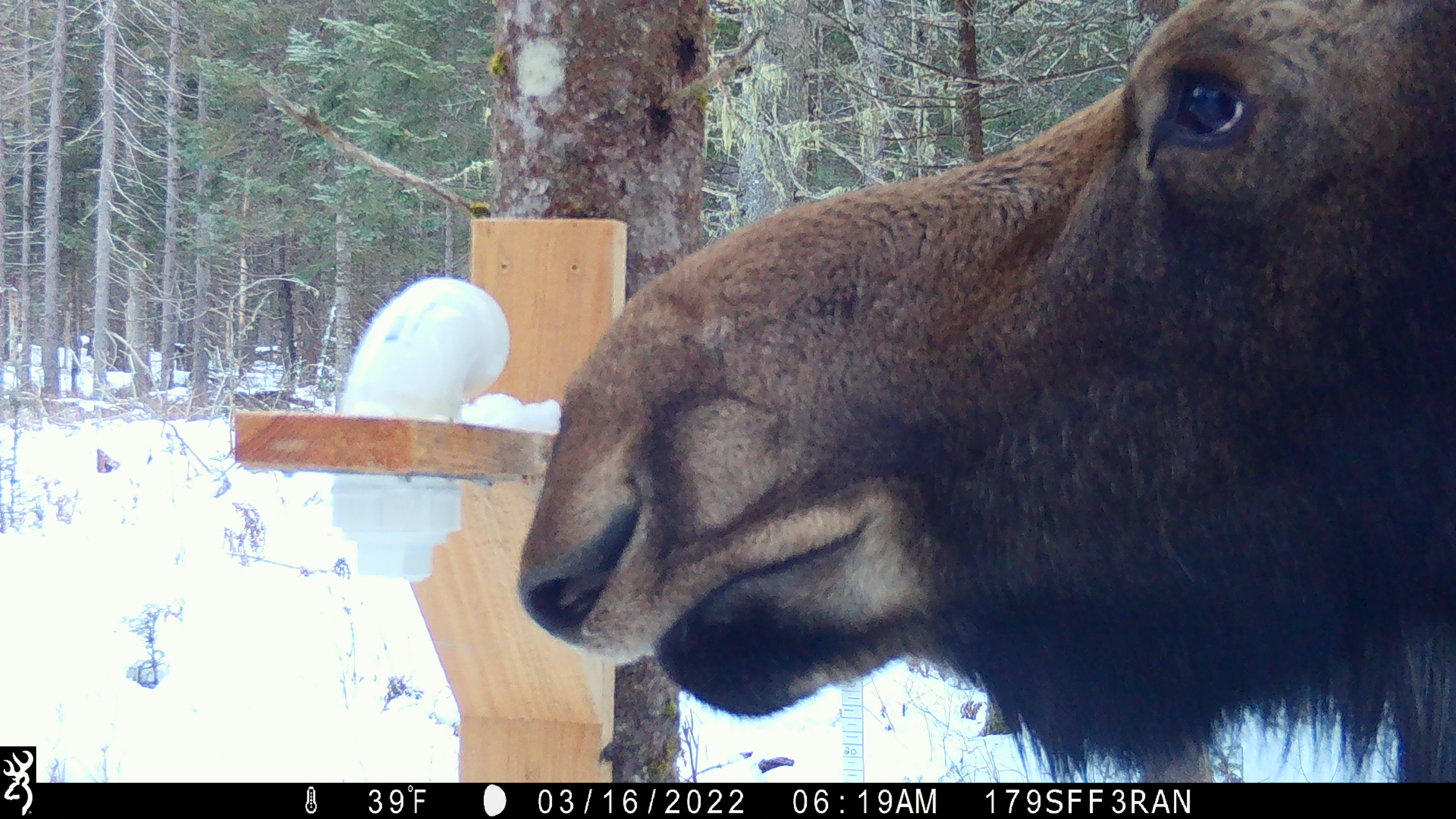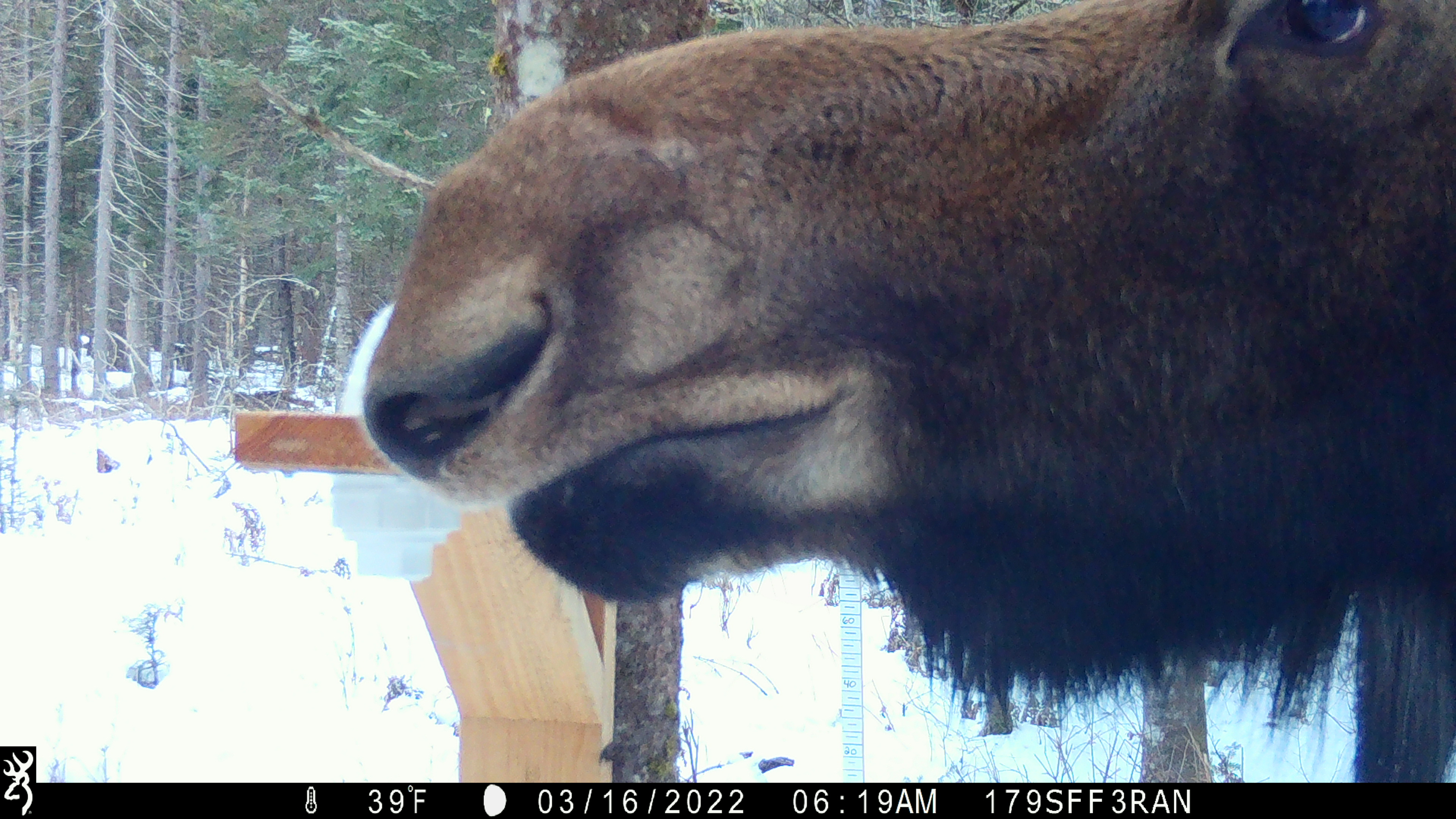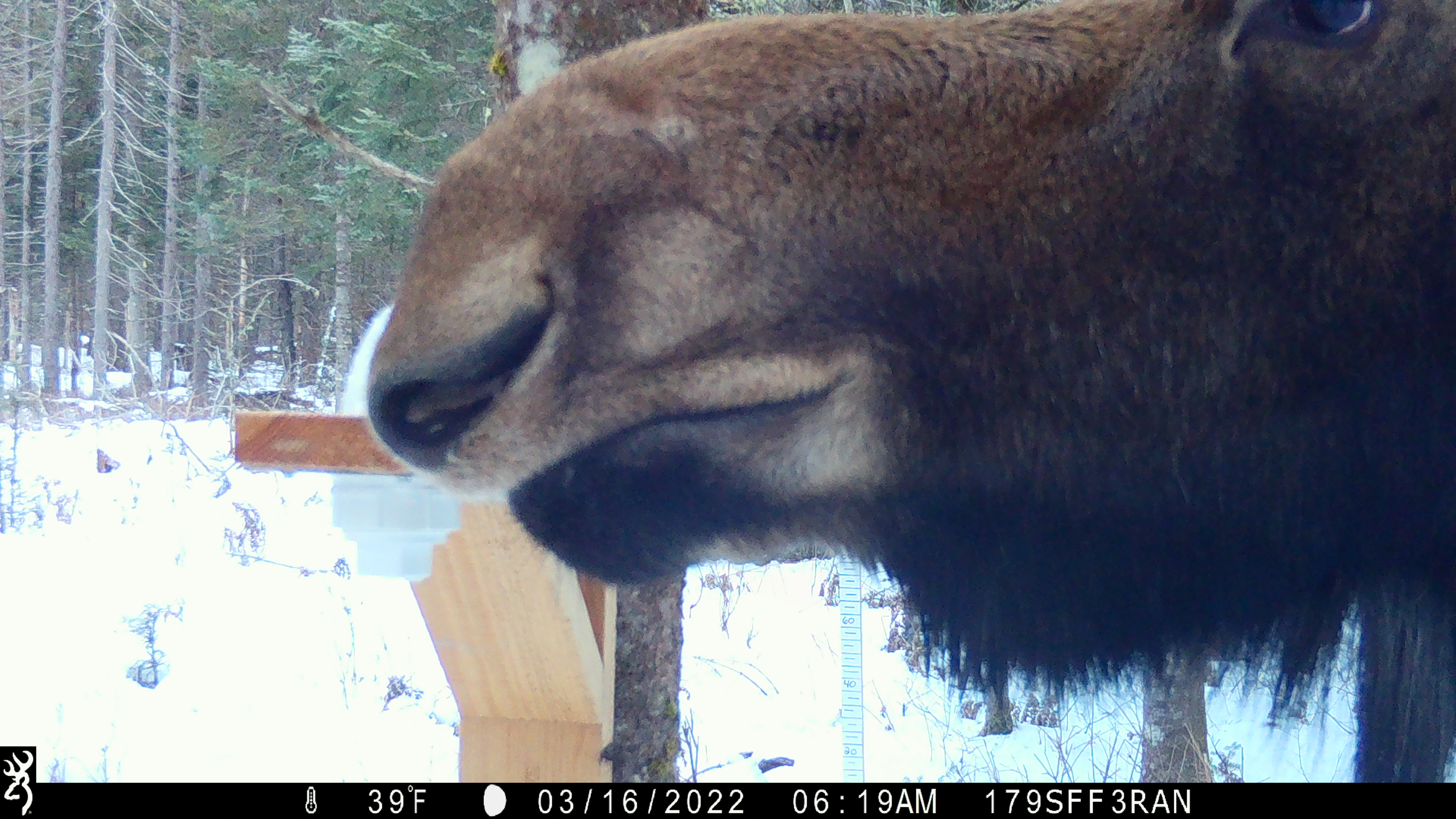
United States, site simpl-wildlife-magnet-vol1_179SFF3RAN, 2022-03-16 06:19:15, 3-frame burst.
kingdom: Animalia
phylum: Chordata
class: Mammalia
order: Artiodactyla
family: Cervidae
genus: Alces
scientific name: Alces alces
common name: moose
Moose (Alces alces).